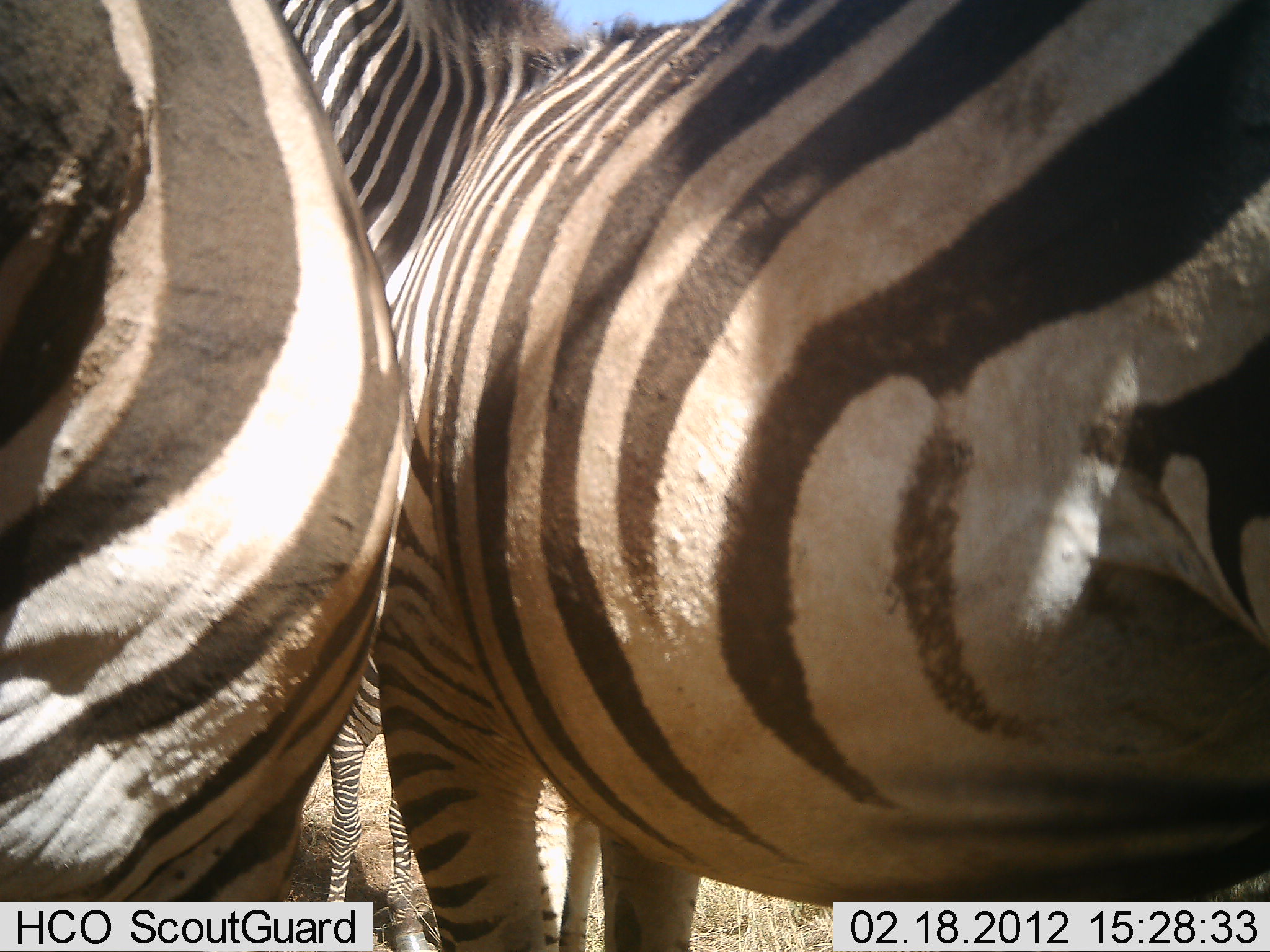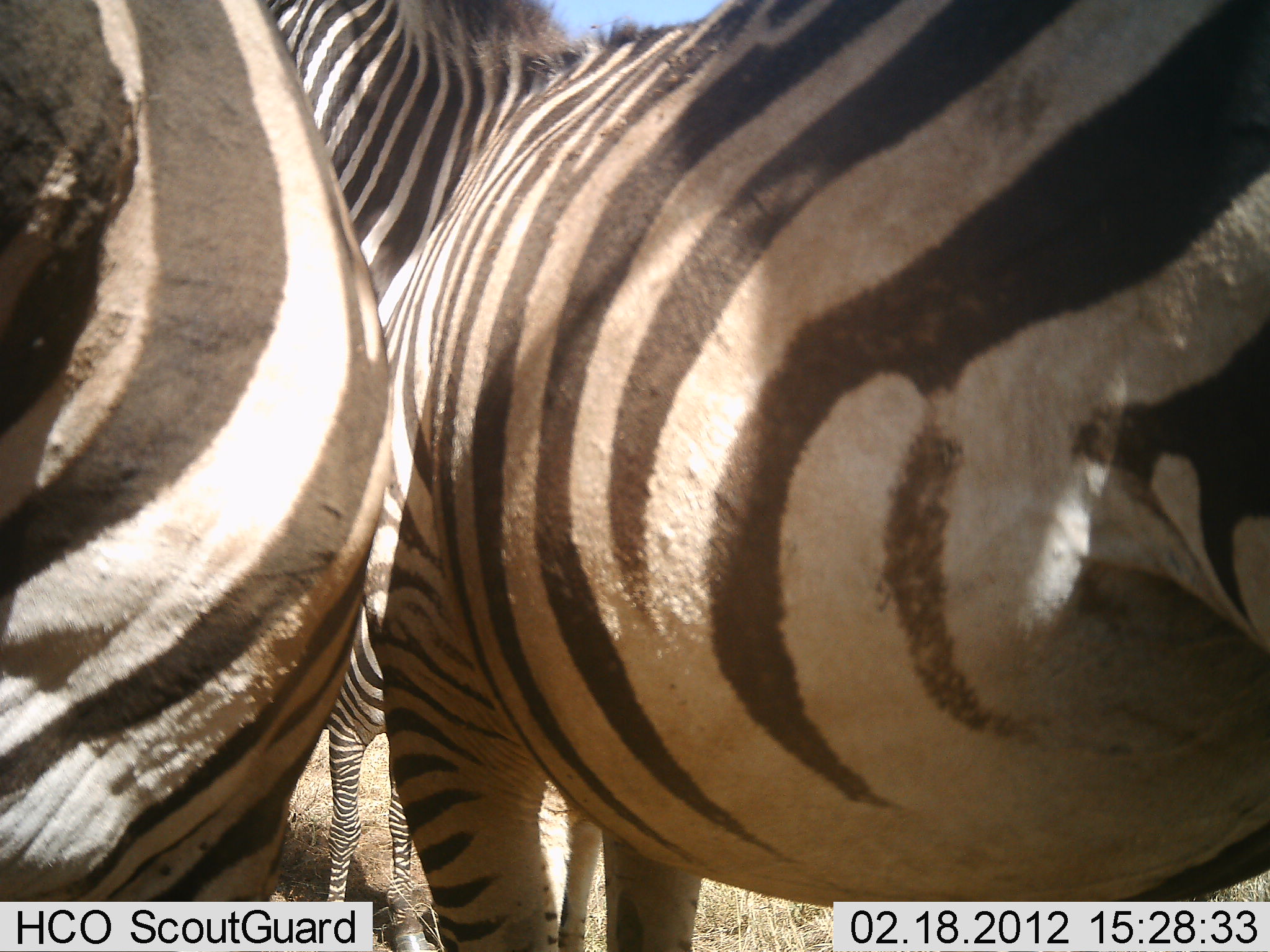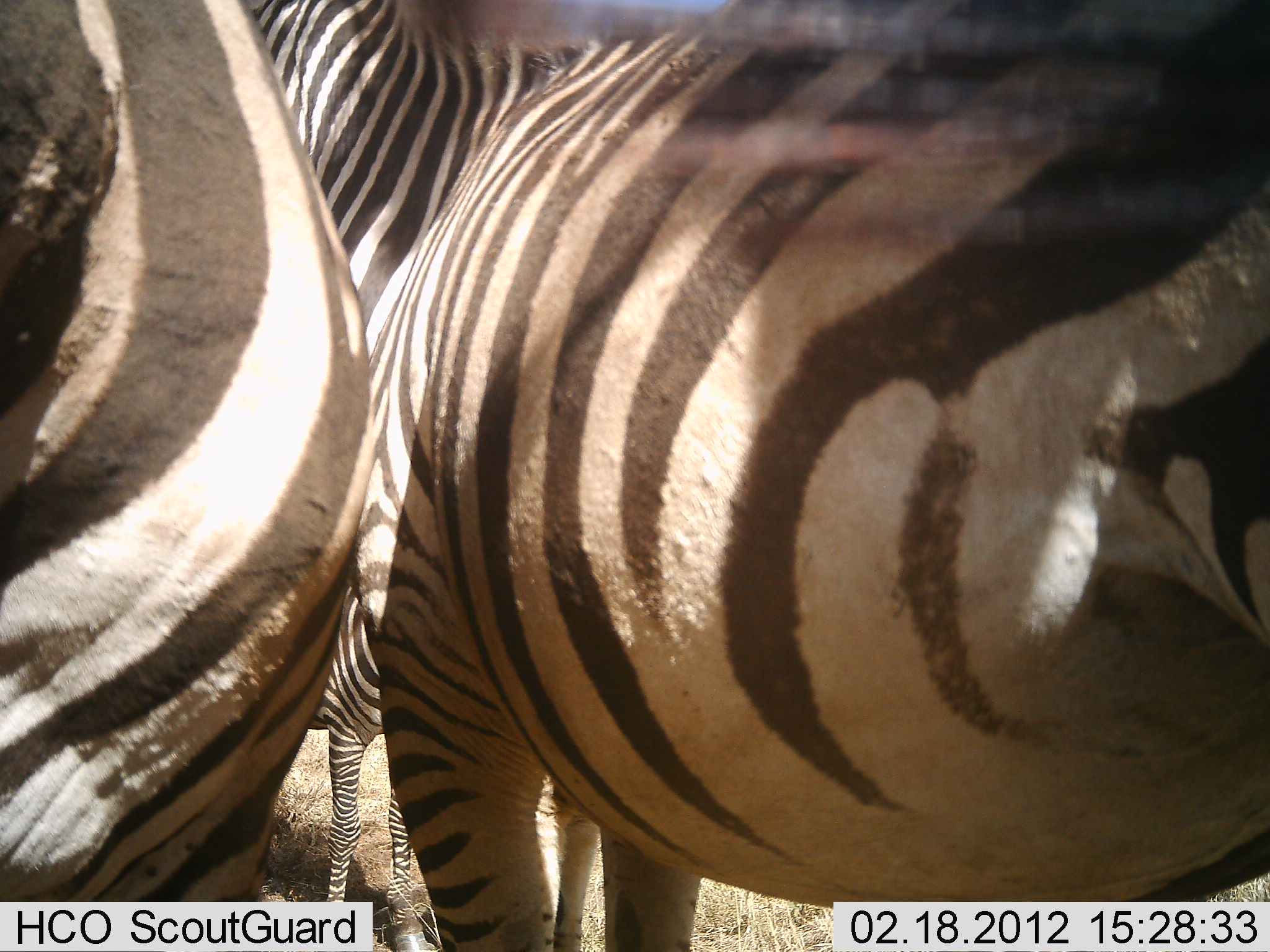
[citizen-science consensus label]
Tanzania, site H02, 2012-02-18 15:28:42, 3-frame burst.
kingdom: Animalia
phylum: Chordata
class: Mammalia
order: Perissodactyla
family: Equidae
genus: Equus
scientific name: Equus quagga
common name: plains zebra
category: zebra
Zebra (plains zebra) (Equus quagga), count 3. Behavior (volunteer vote fractions): standing 93%, resting 7%, moving 0%, interacting 0%. Young present (vote fraction): 13%. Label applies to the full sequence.